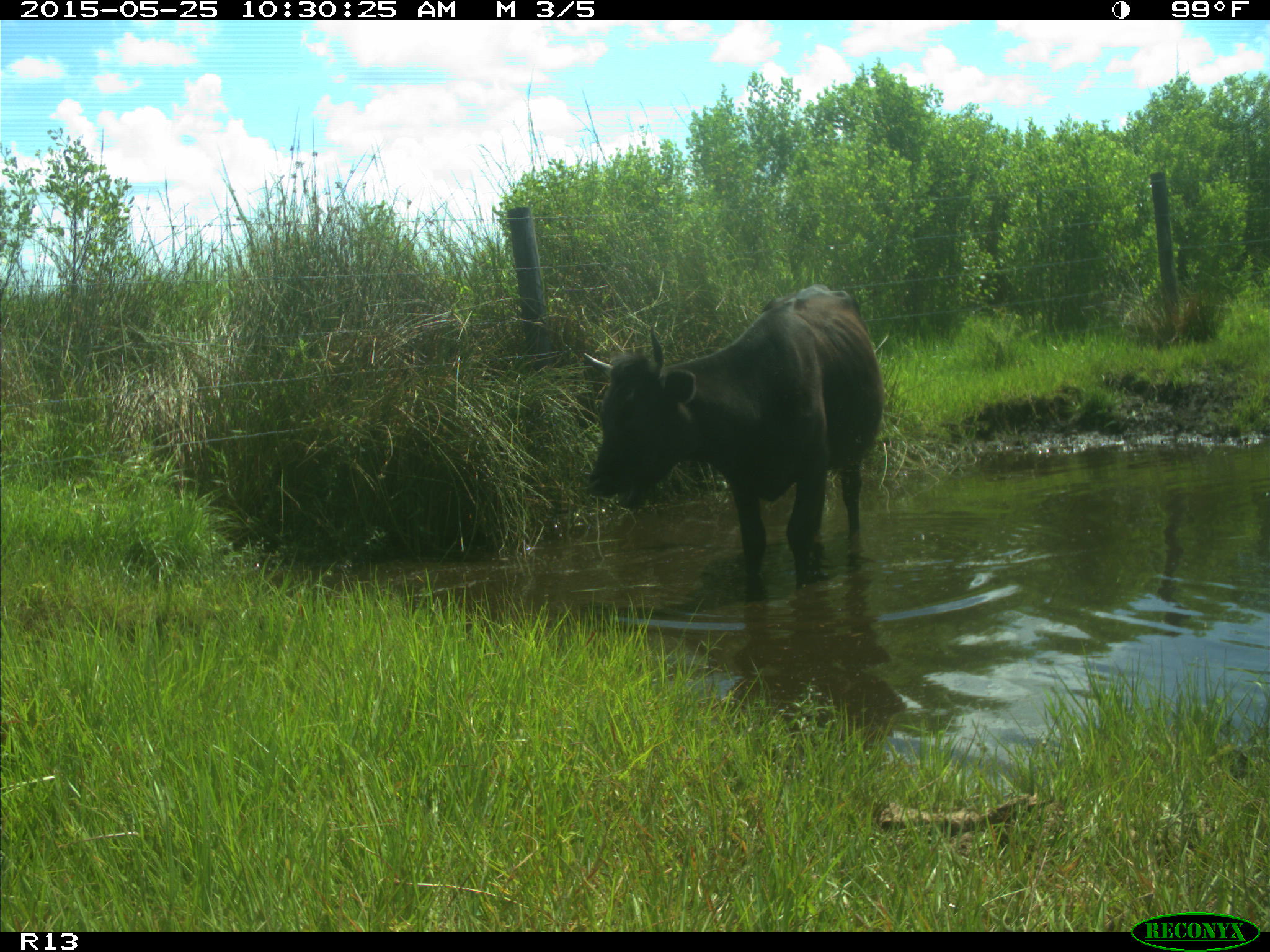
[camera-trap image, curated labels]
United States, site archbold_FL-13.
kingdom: Animalia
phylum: Chordata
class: Mammalia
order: Artiodactyla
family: Bovidae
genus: Bos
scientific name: Bos taurus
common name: domestic cow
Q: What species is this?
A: Bos taurus (domestic cow).